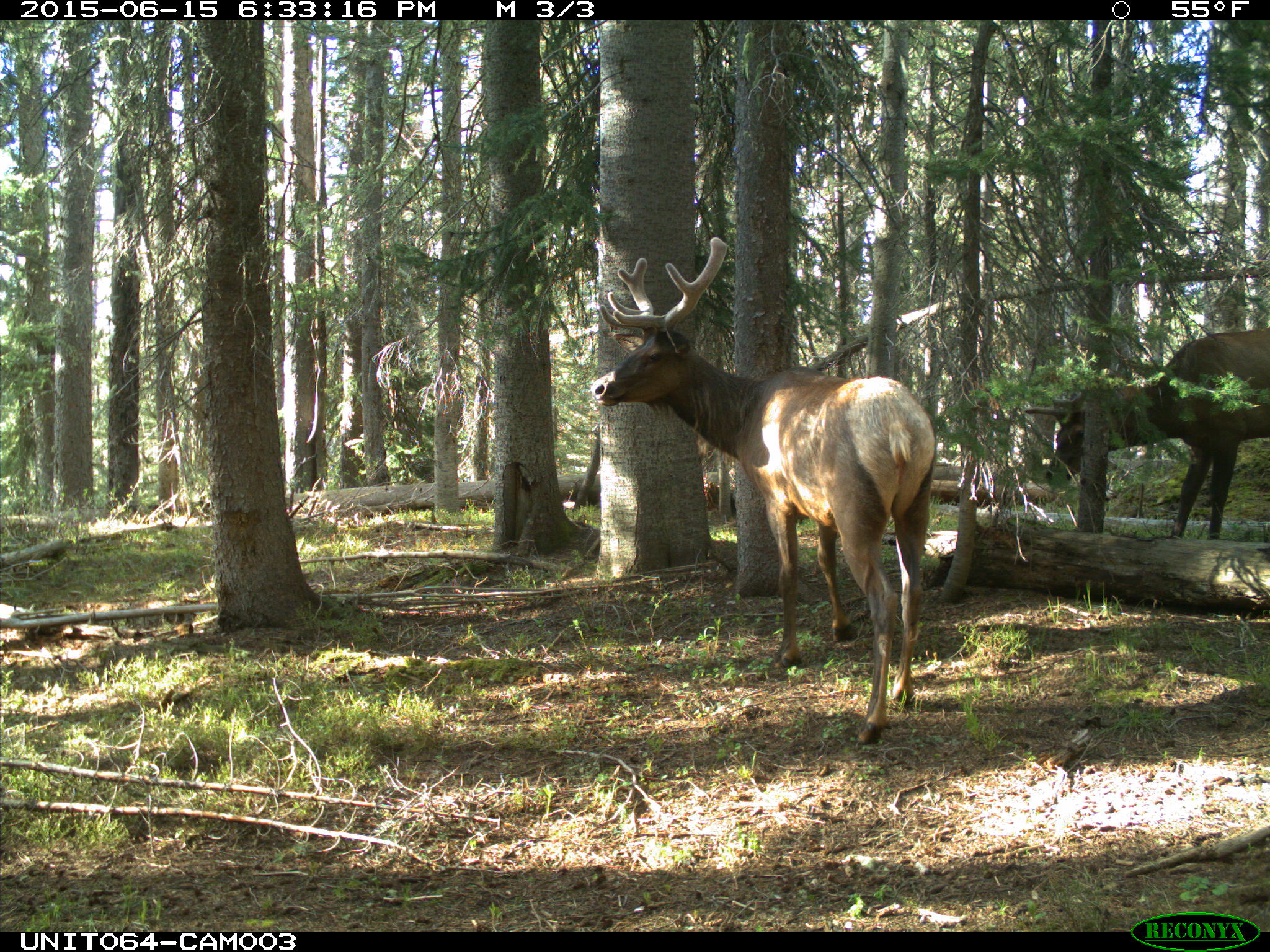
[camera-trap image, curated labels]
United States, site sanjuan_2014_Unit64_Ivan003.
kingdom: Animalia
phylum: Chordata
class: Mammalia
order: Artiodactyla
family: Cervidae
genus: Cervus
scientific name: Cervus elaphus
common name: red deer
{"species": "Cervus elaphus (red deer)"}